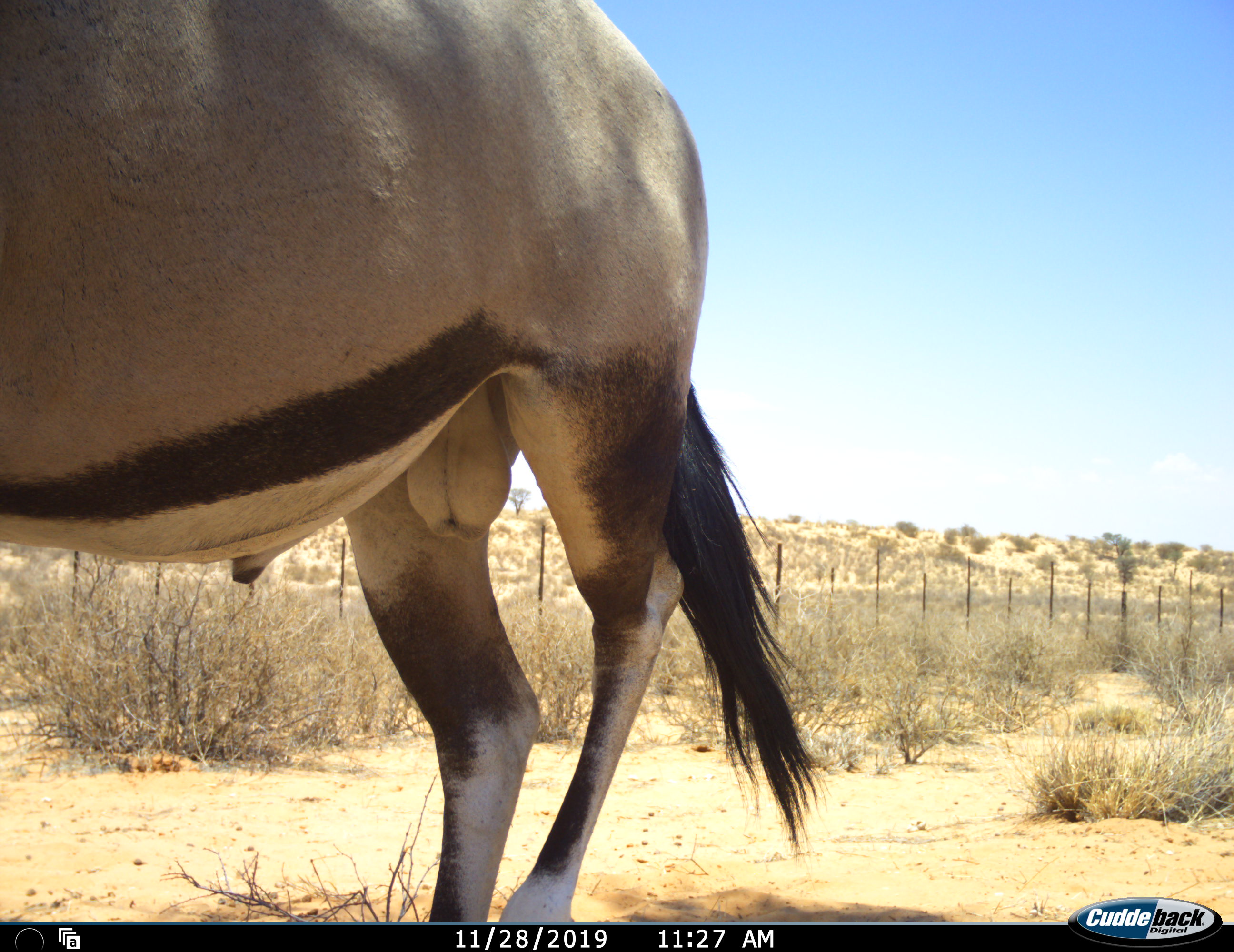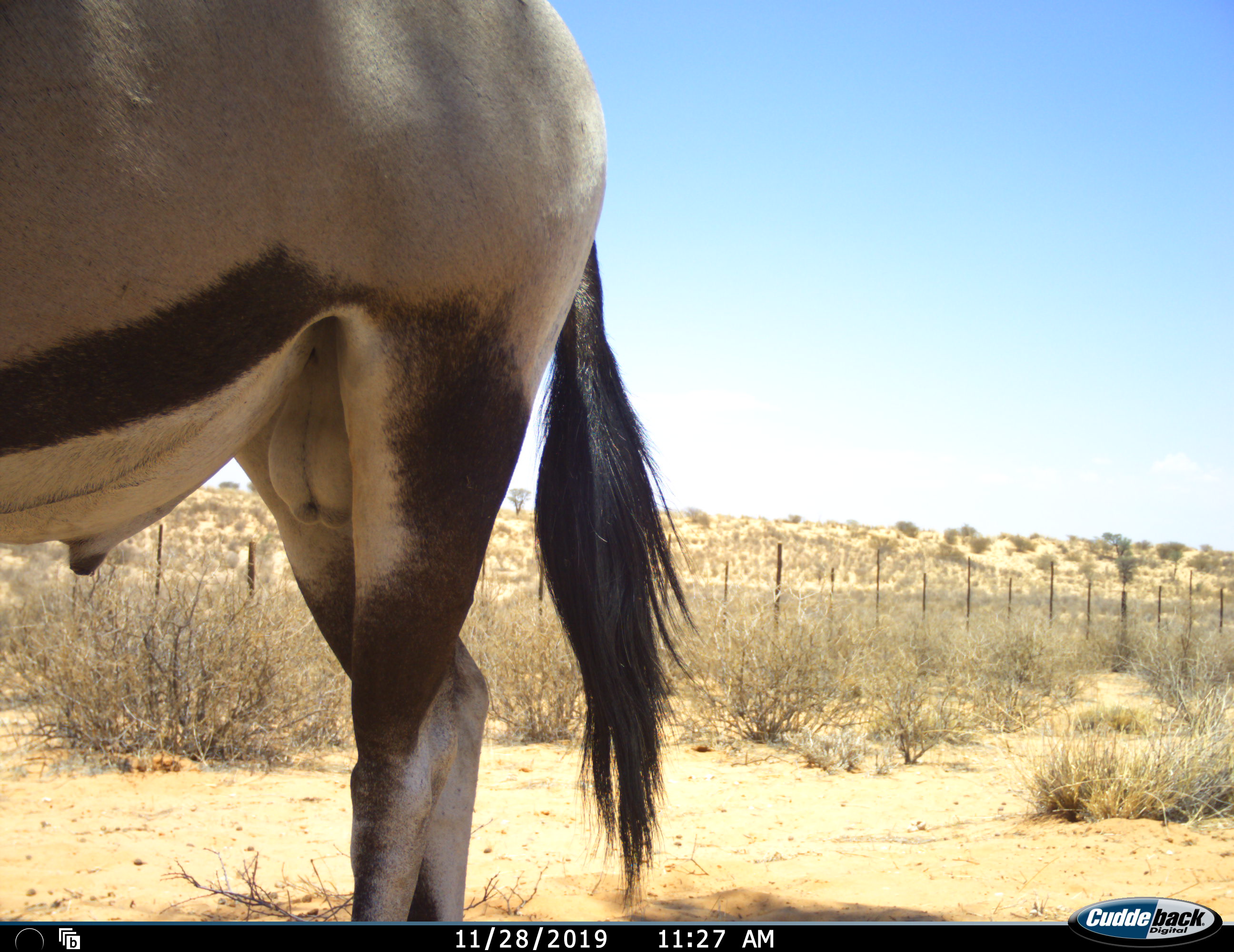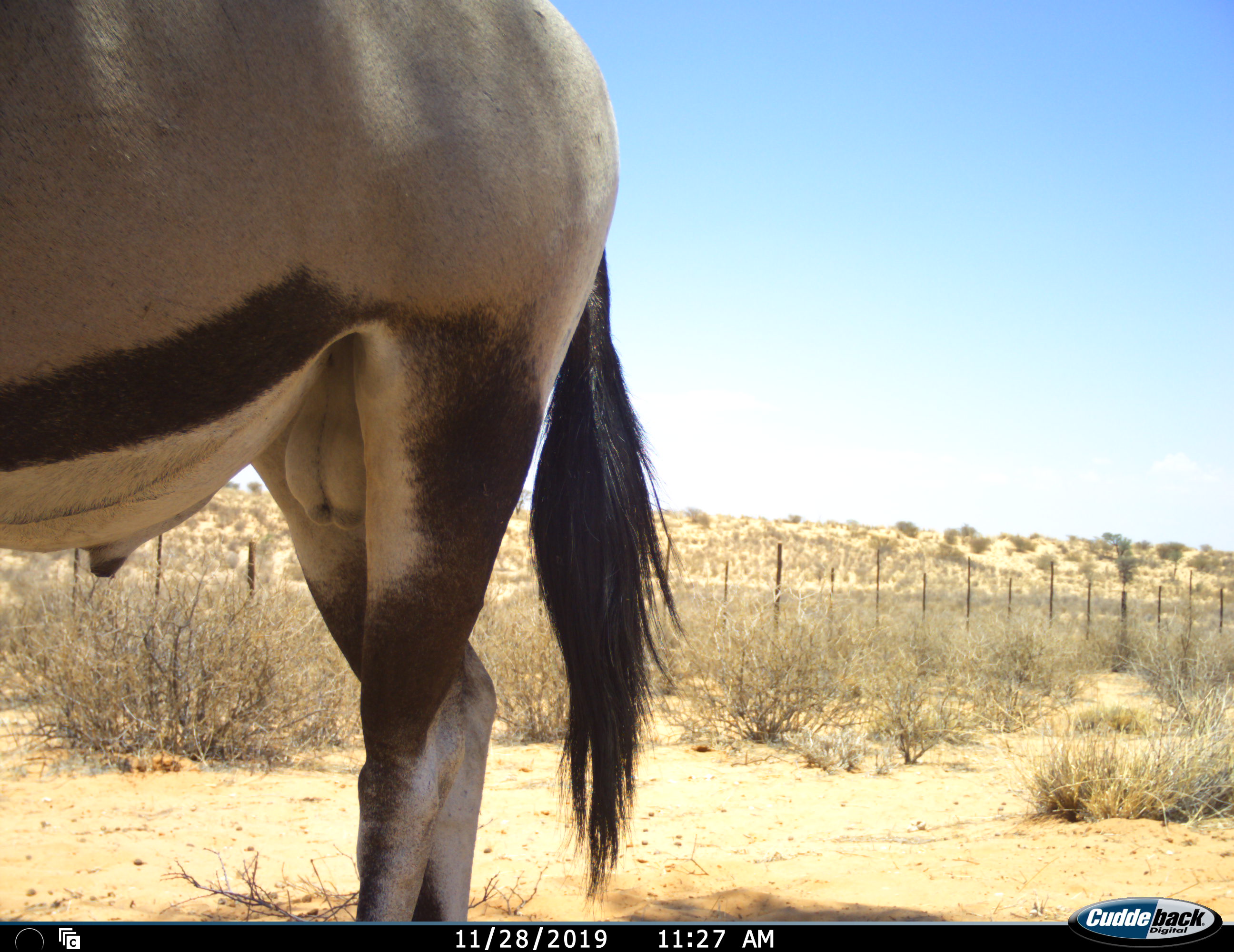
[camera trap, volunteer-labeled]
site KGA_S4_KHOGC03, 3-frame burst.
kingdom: Animalia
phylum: Chordata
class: Mammalia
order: Artiodactyla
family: Bovidae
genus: Oryx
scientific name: Oryx gazella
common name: gemsbok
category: oryx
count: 1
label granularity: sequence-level